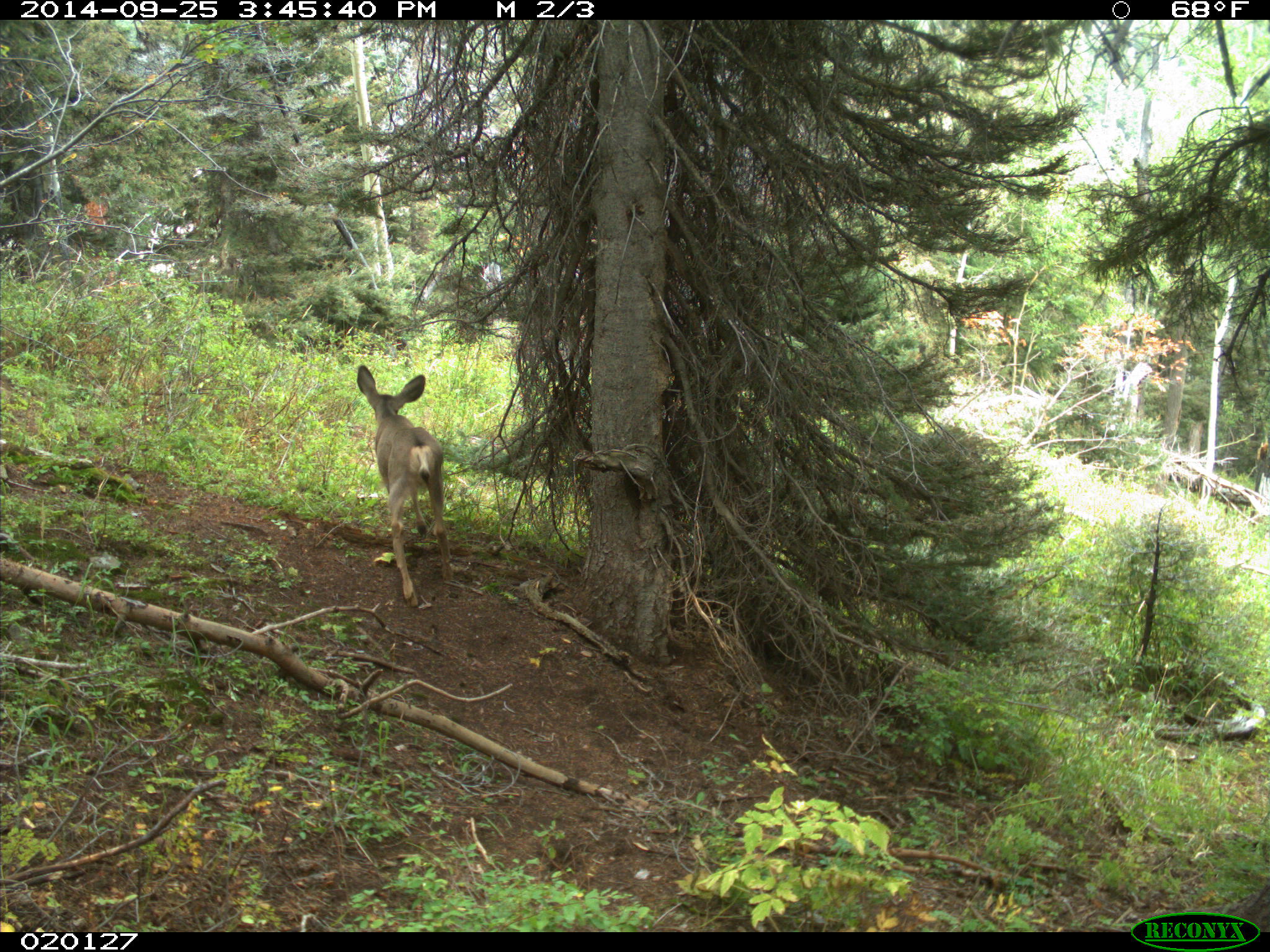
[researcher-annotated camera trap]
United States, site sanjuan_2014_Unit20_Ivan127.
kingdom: Animalia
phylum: Chordata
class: Mammalia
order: Artiodactyla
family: Cervidae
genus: Odocoileus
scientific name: Odocoileus hemionus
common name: mule deer